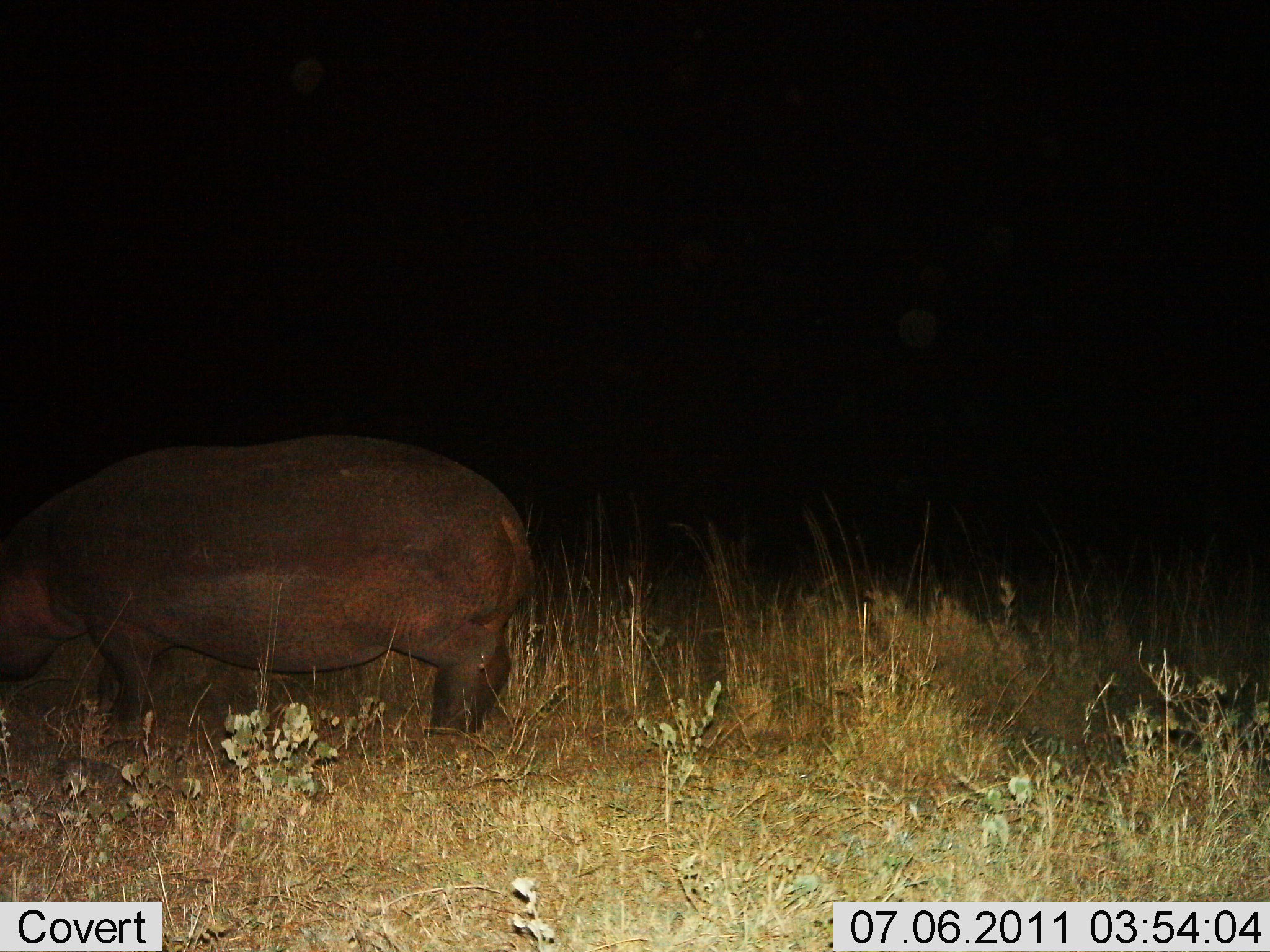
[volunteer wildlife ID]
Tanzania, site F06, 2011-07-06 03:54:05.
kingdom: Animalia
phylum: Chordata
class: Mammalia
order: Artiodactyla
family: Hippopotamidae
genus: Hippopotamus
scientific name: Hippopotamus amphibius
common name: hippopotamus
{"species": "hippopotamus (Hippopotamus amphibius)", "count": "1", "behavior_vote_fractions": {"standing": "71%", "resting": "0%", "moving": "21%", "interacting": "0%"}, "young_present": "0%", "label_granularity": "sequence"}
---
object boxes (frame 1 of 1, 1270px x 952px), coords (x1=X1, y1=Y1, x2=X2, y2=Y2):
animal: (x1=0, y1=437, x2=539, y2=773)